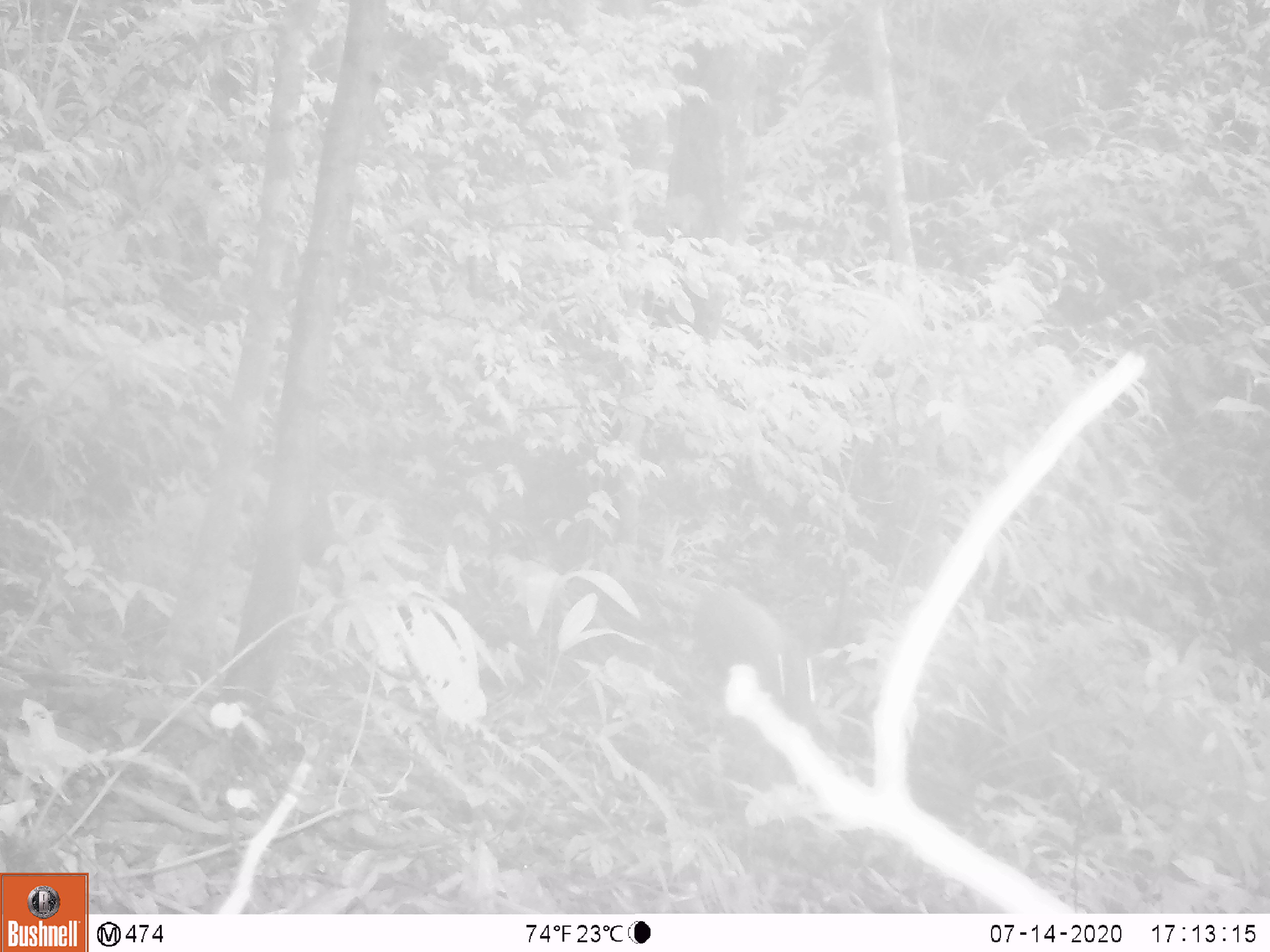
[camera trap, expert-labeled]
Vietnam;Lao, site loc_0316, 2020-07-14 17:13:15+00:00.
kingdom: Animalia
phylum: Chordata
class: Mammalia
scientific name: Mammalia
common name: mammal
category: unidentified mammal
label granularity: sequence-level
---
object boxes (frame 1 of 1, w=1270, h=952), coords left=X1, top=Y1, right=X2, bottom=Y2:
unidentified mammal: left=694, top=586, right=822, bottom=736